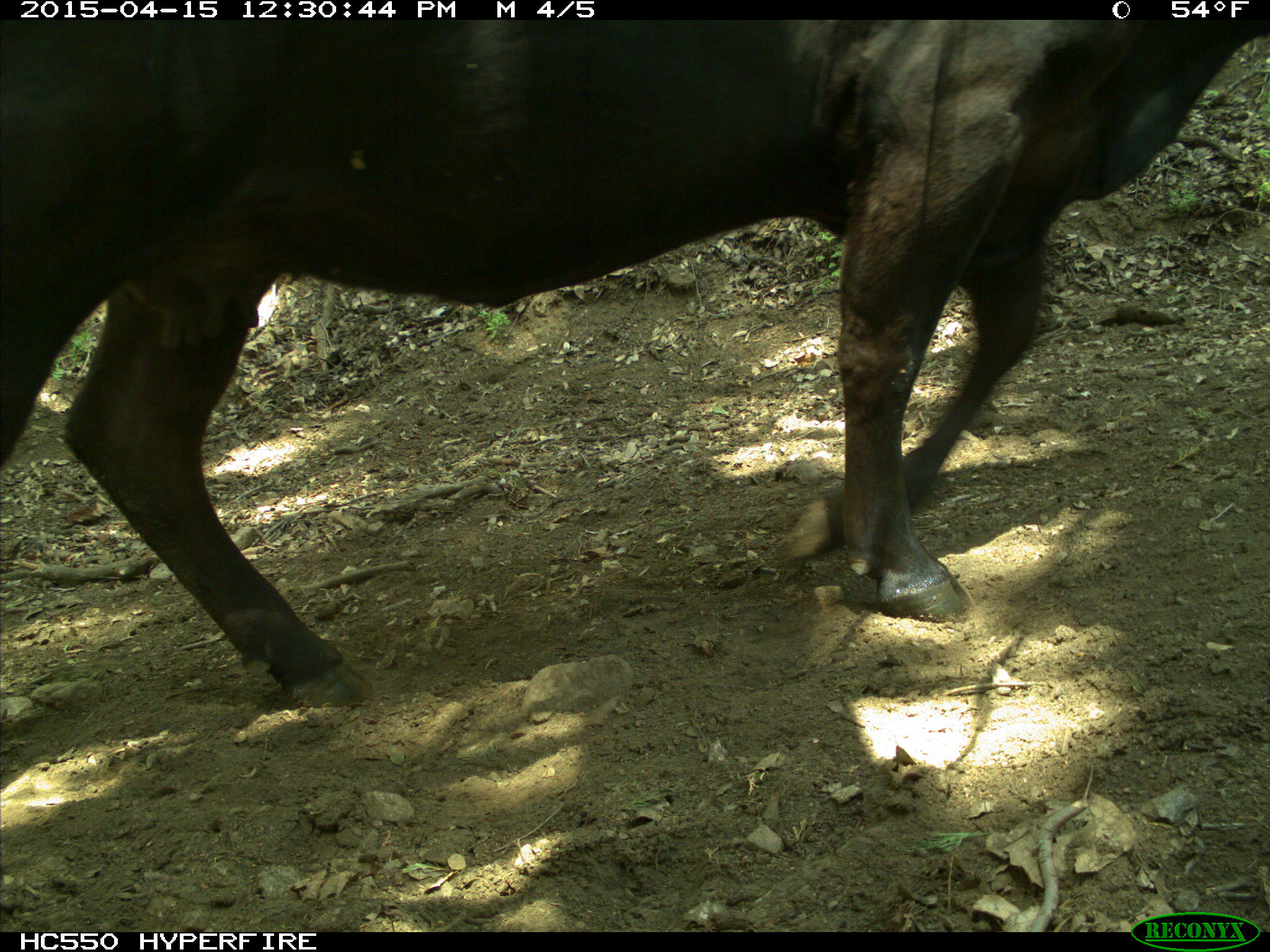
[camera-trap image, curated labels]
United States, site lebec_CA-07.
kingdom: Animalia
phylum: Chordata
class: Mammalia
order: Artiodactyla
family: Bovidae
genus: Bos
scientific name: Bos taurus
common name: domestic cow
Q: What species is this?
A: Bos taurus (domestic cow).